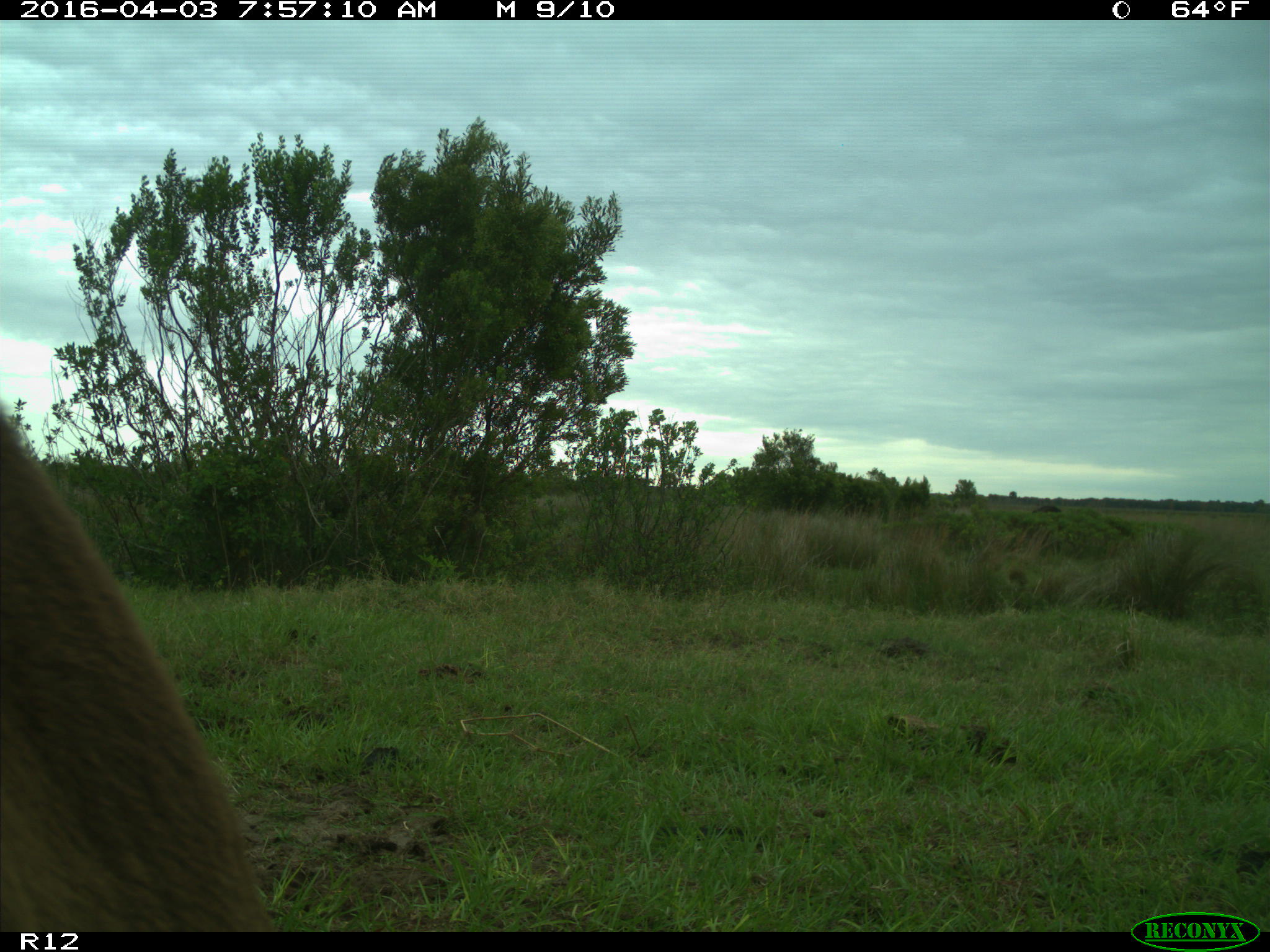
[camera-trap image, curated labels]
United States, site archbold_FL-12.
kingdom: Animalia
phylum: Chordata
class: Mammalia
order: Artiodactyla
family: Bovidae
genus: Bos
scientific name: Bos taurus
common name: domestic cow